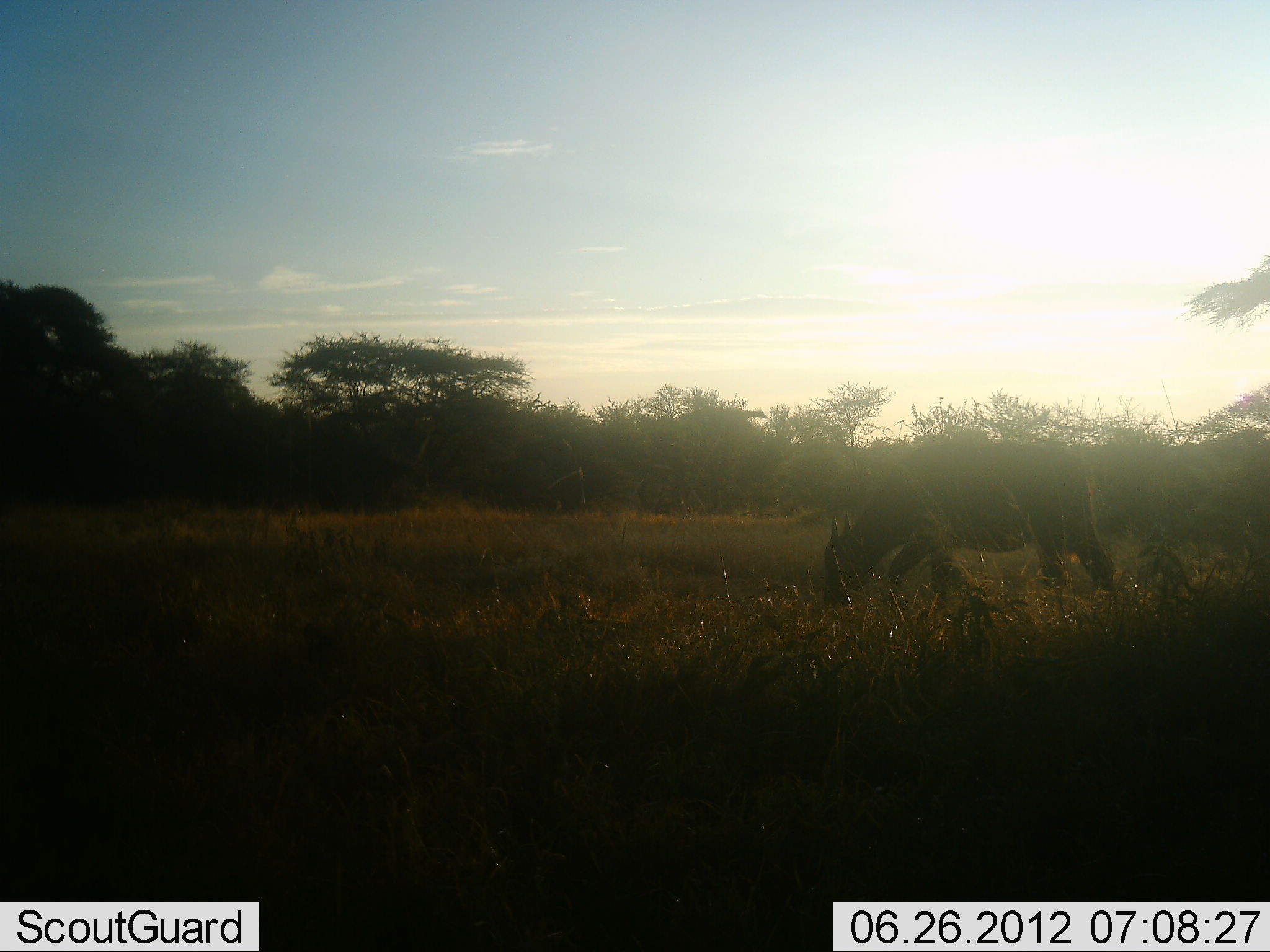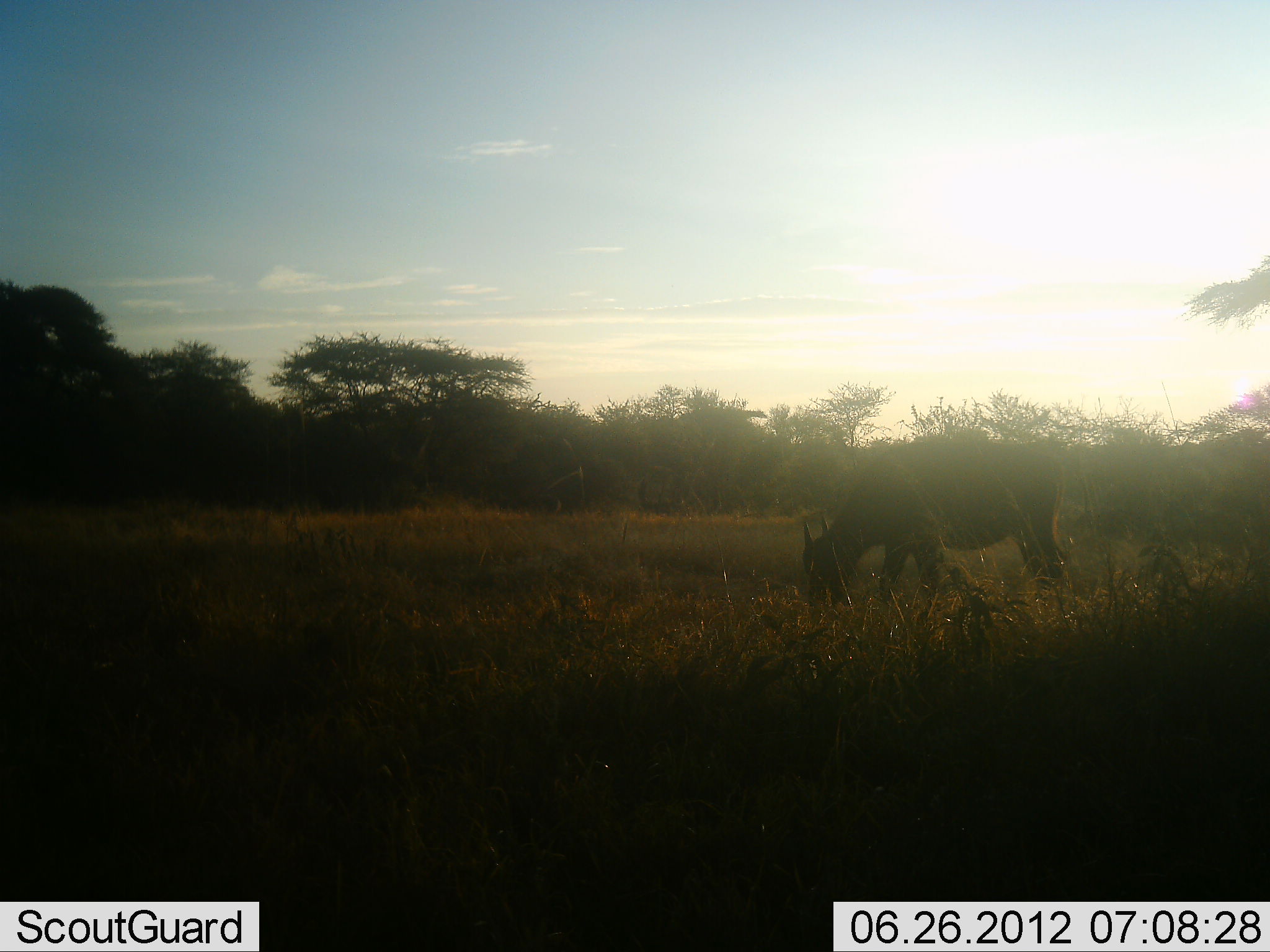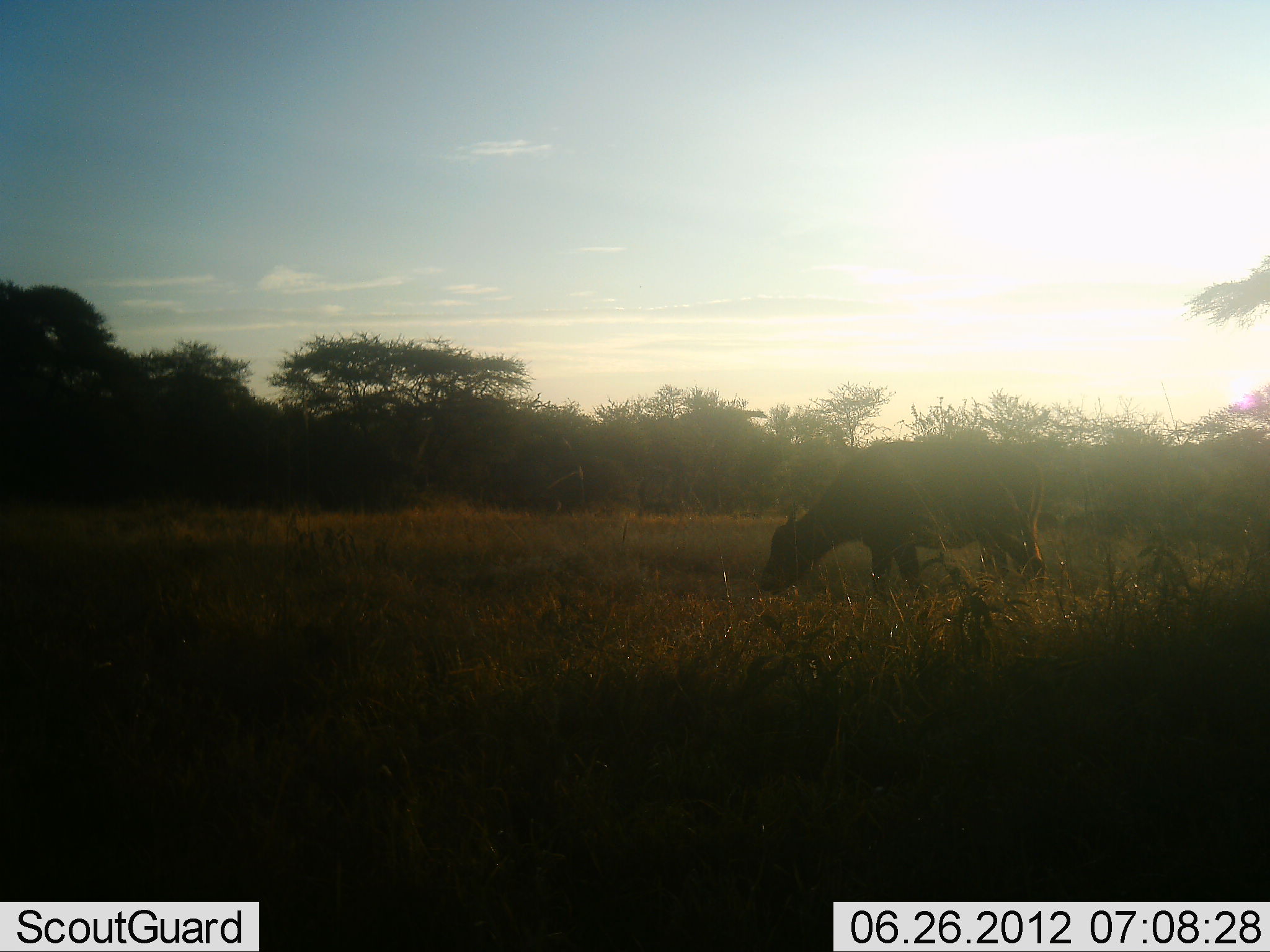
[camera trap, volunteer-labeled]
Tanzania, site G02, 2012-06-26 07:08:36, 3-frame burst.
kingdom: Animalia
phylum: Chordata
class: Mammalia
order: Artiodactyla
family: Bovidae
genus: Syncerus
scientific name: Syncerus caffer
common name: cape buffalo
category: buffalo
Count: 1.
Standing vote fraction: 20%.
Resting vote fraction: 0%.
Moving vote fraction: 40%.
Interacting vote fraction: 0%.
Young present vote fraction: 10%.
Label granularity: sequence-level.